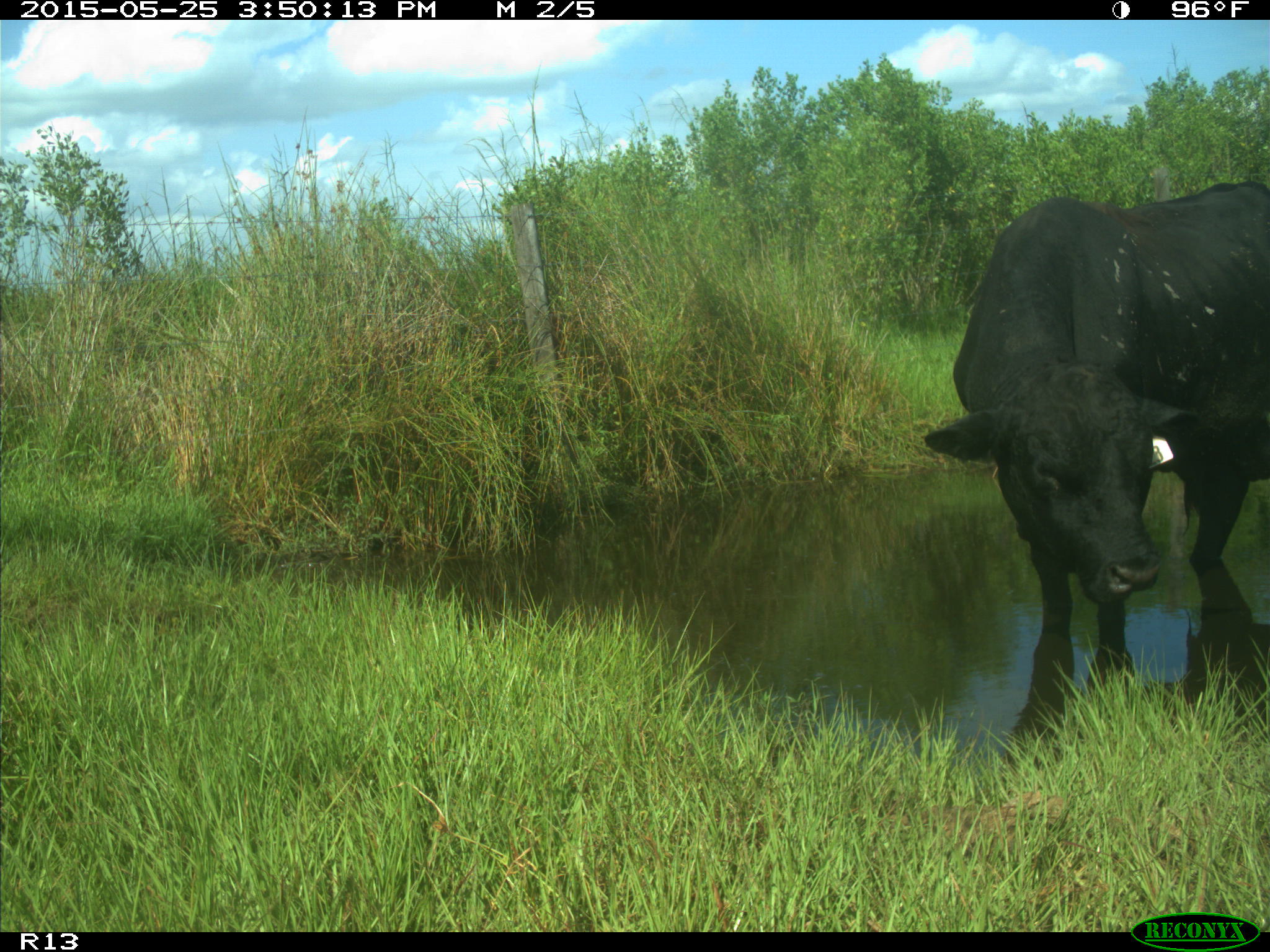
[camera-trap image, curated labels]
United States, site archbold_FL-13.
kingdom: Animalia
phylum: Chordata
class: Mammalia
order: Artiodactyla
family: Bovidae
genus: Bos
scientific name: Bos taurus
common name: domestic cow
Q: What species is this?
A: Bos taurus (domestic cow).